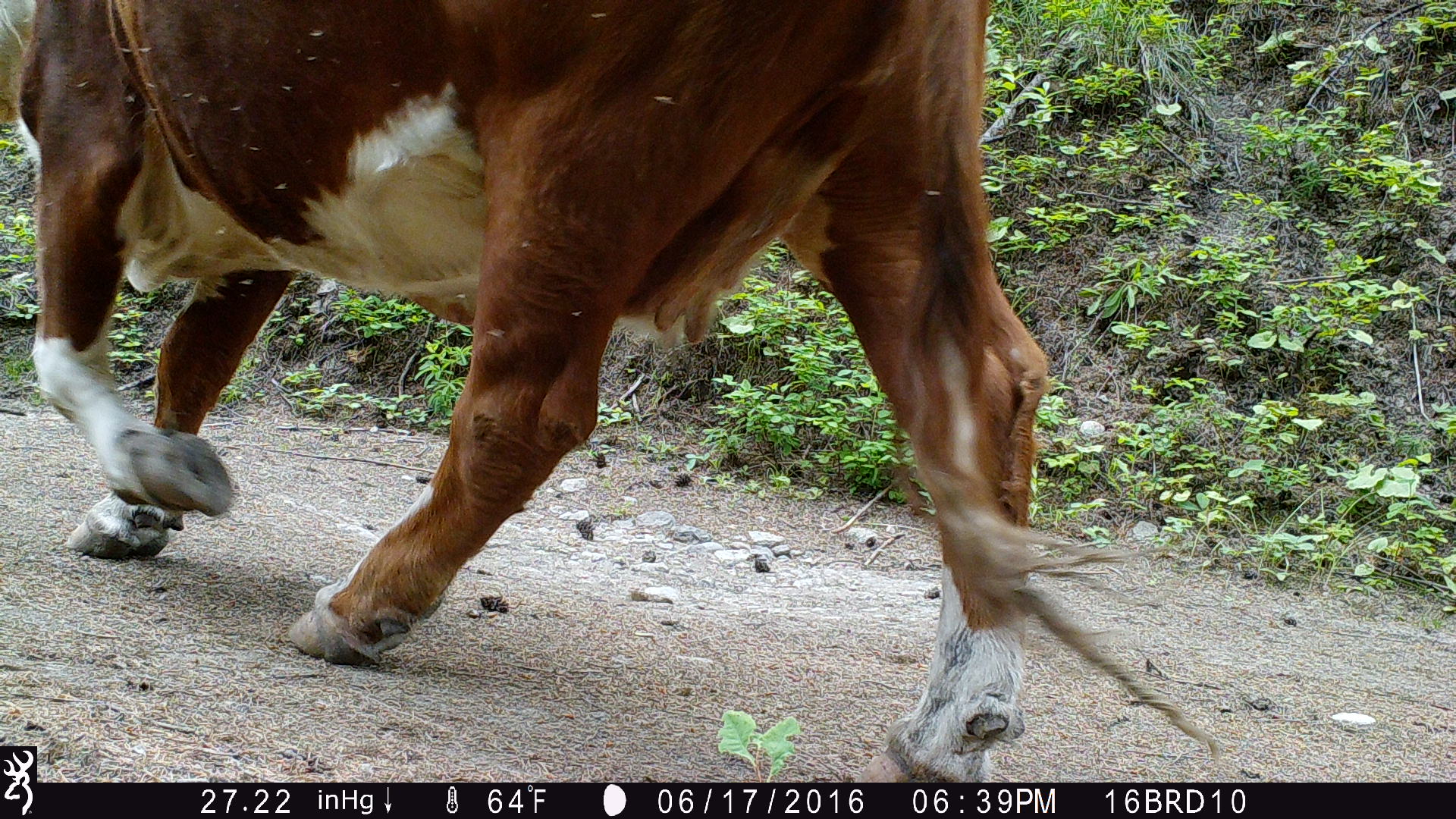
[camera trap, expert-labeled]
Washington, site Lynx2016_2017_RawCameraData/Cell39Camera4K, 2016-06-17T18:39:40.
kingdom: Animalia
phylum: Chordata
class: Mammalia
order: Artiodactyla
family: Bovidae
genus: Bos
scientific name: Bos taurus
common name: domestic cattle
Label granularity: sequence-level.